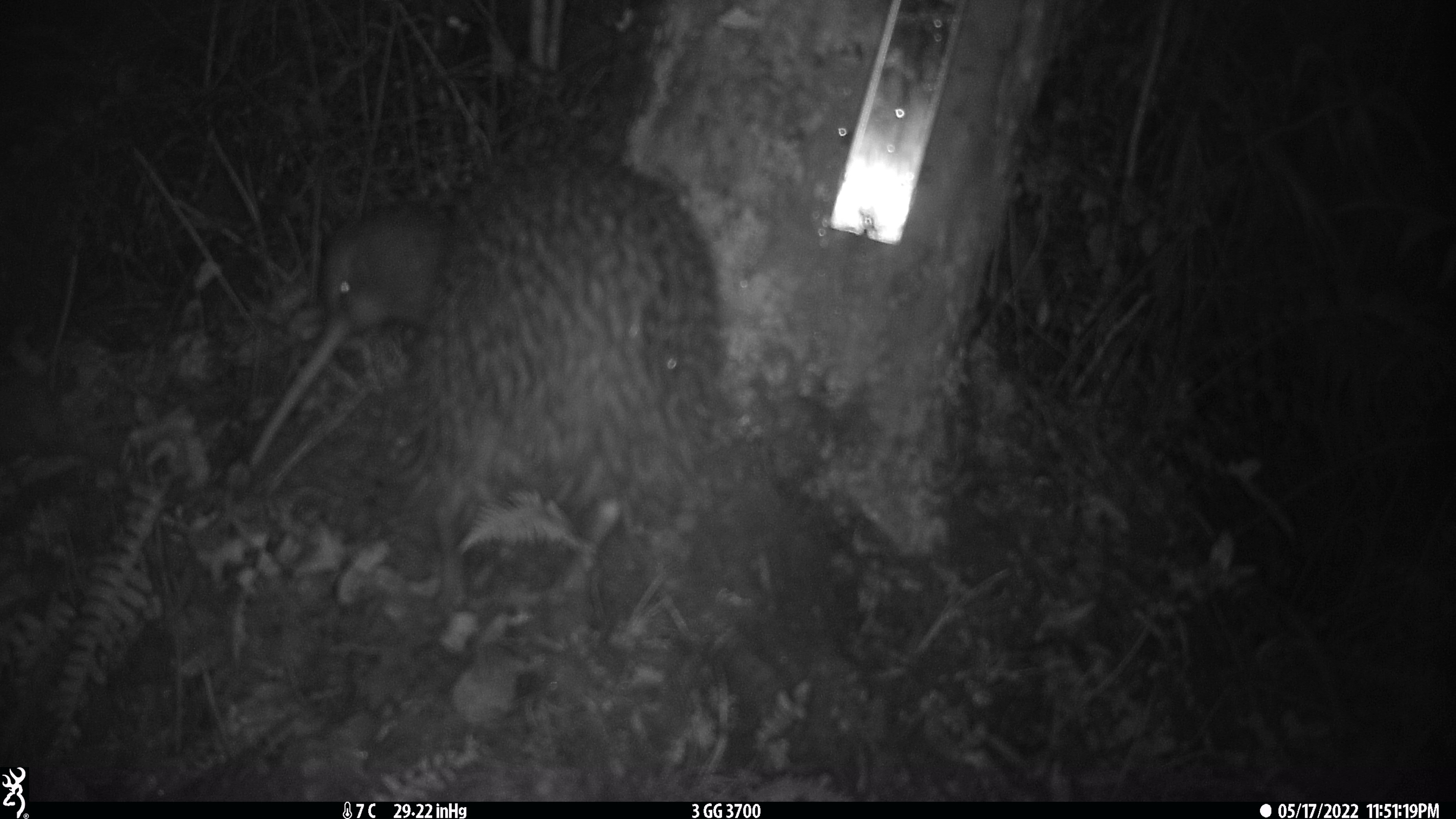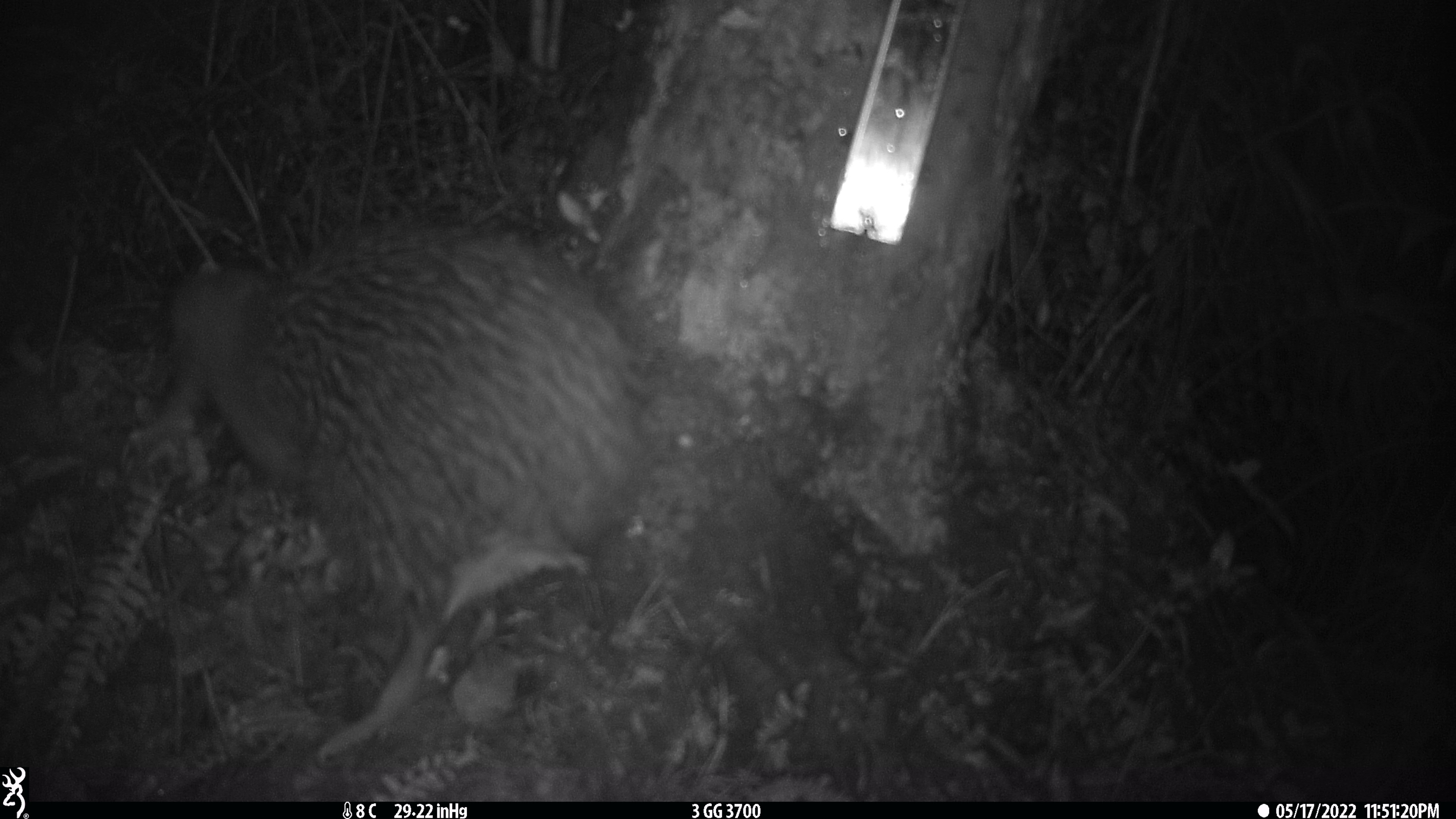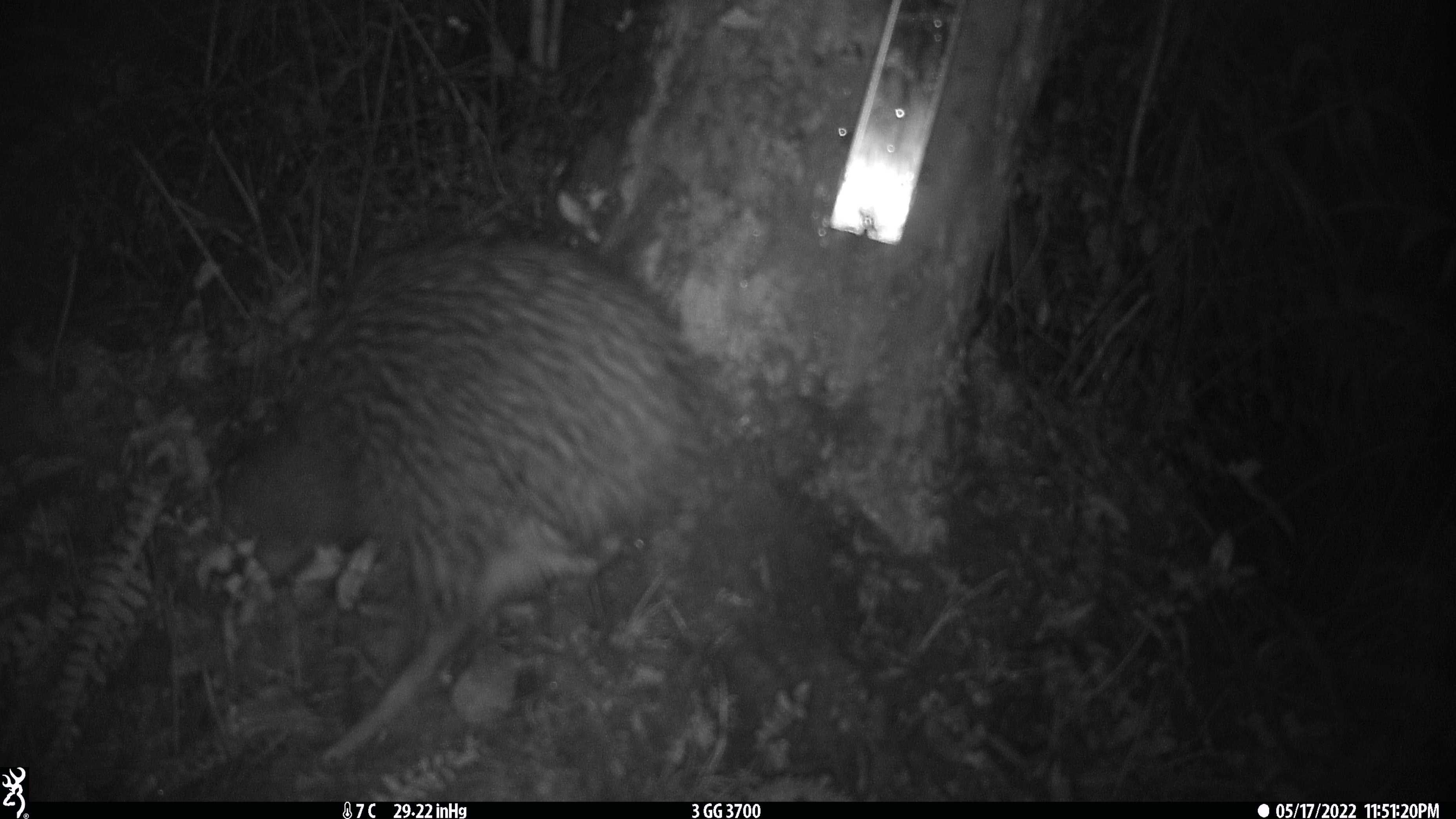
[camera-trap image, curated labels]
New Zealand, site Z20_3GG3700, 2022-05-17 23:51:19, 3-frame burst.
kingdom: Animalia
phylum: Chordata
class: Aves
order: Apterygiformes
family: Apterygidae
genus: Apteryx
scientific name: Apteryx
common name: kiwi